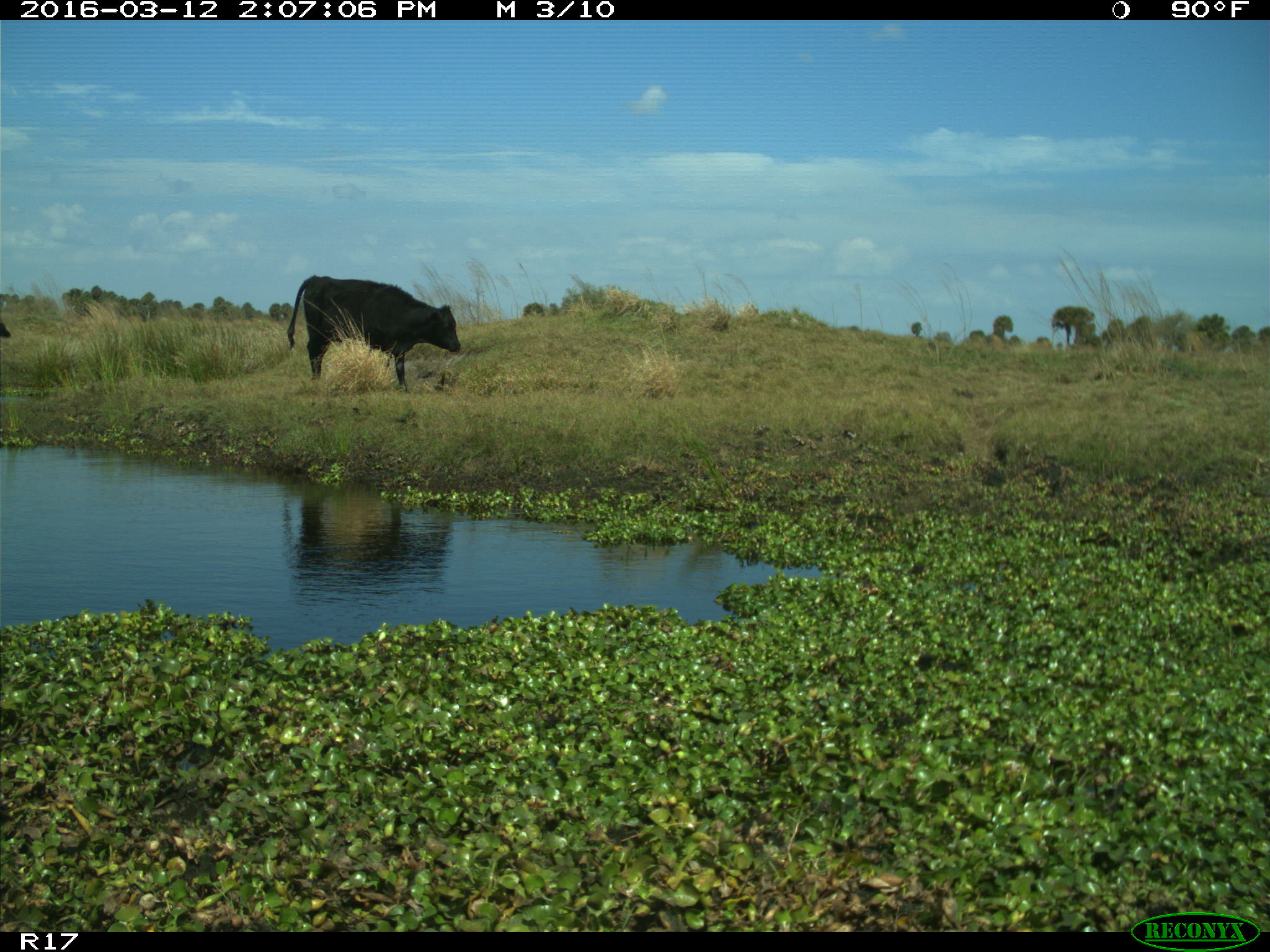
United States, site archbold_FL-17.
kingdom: Animalia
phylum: Chordata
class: Mammalia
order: Artiodactyla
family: Bovidae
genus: Bos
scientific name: Bos taurus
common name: domestic cow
Bos taurus (domestic cow).